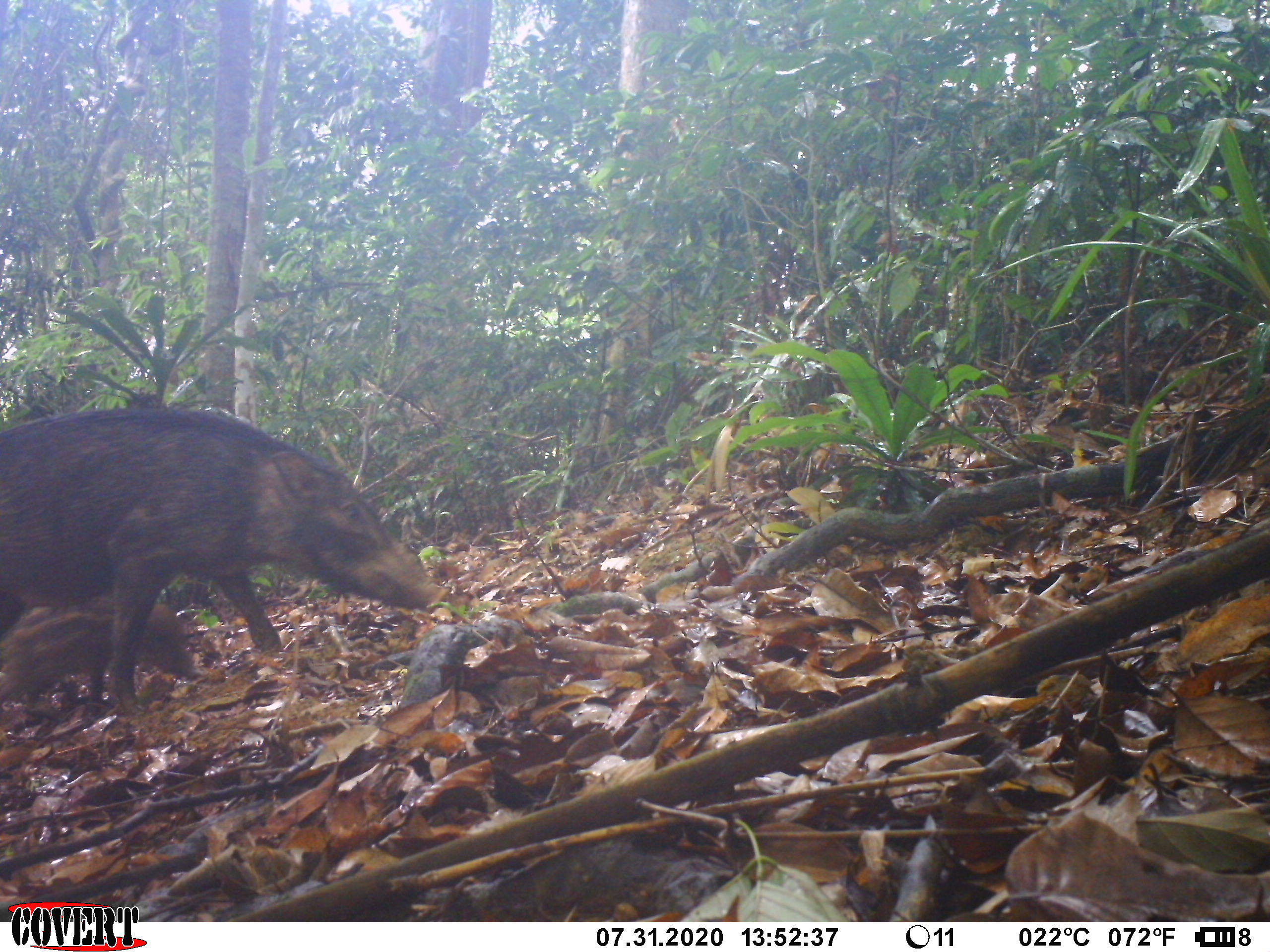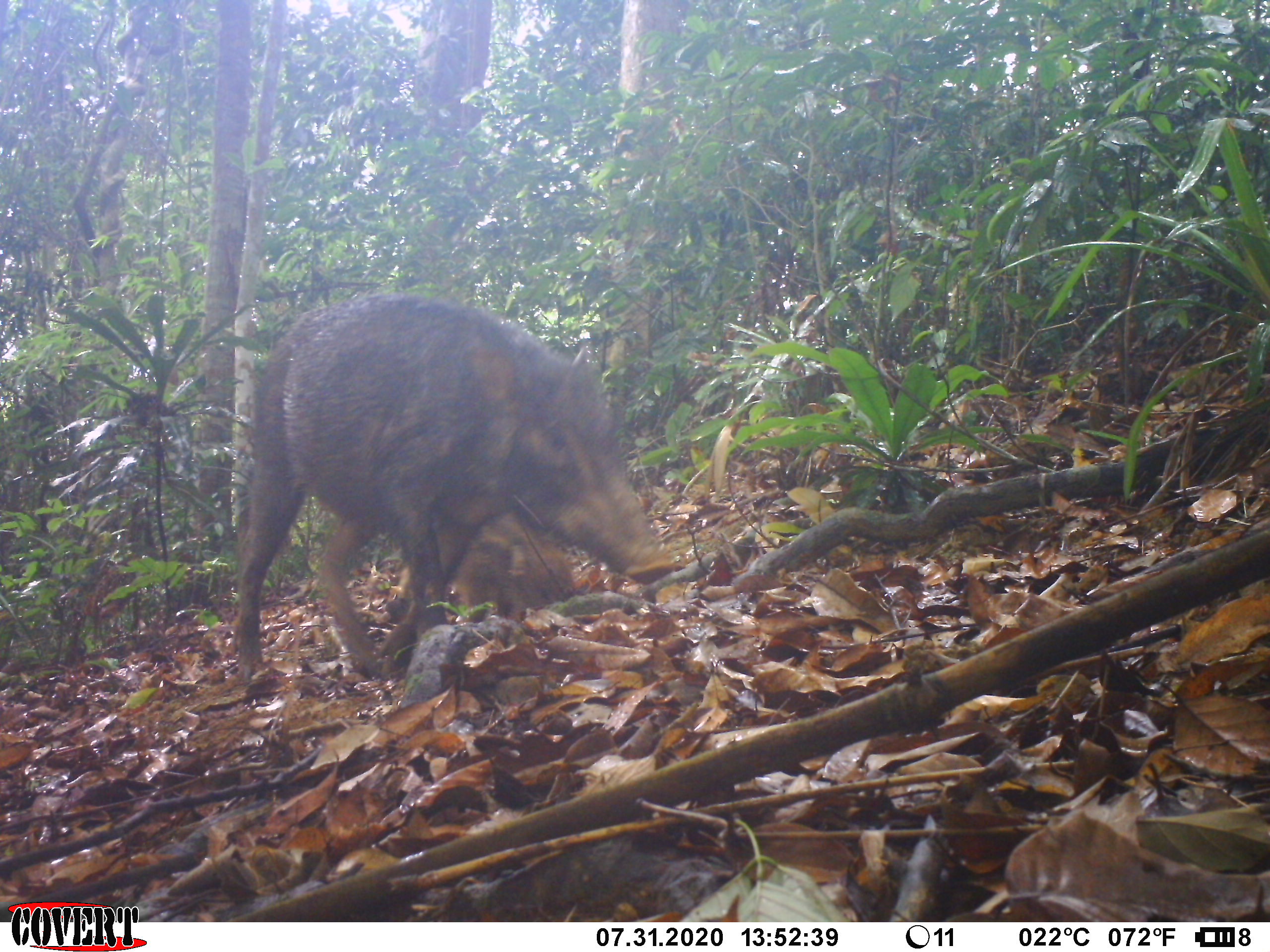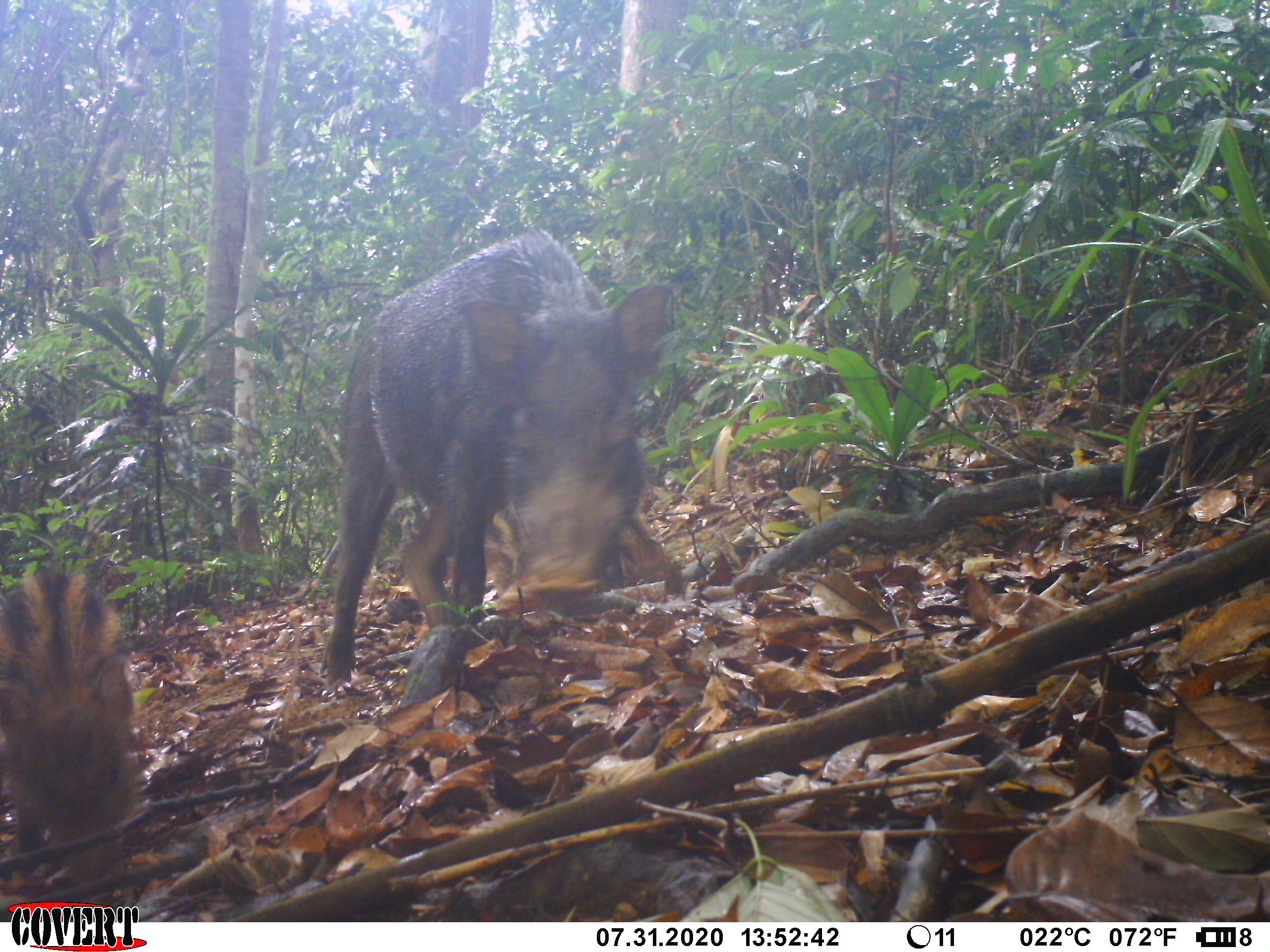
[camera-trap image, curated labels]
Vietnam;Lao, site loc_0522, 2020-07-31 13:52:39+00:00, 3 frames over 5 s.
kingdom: Animalia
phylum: Chordata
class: Mammalia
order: Artiodactyla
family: Suidae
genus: Sus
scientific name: Sus scrofa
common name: eurasian wild pig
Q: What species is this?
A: Eurasian wild pig (Sus scrofa).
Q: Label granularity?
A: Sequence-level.